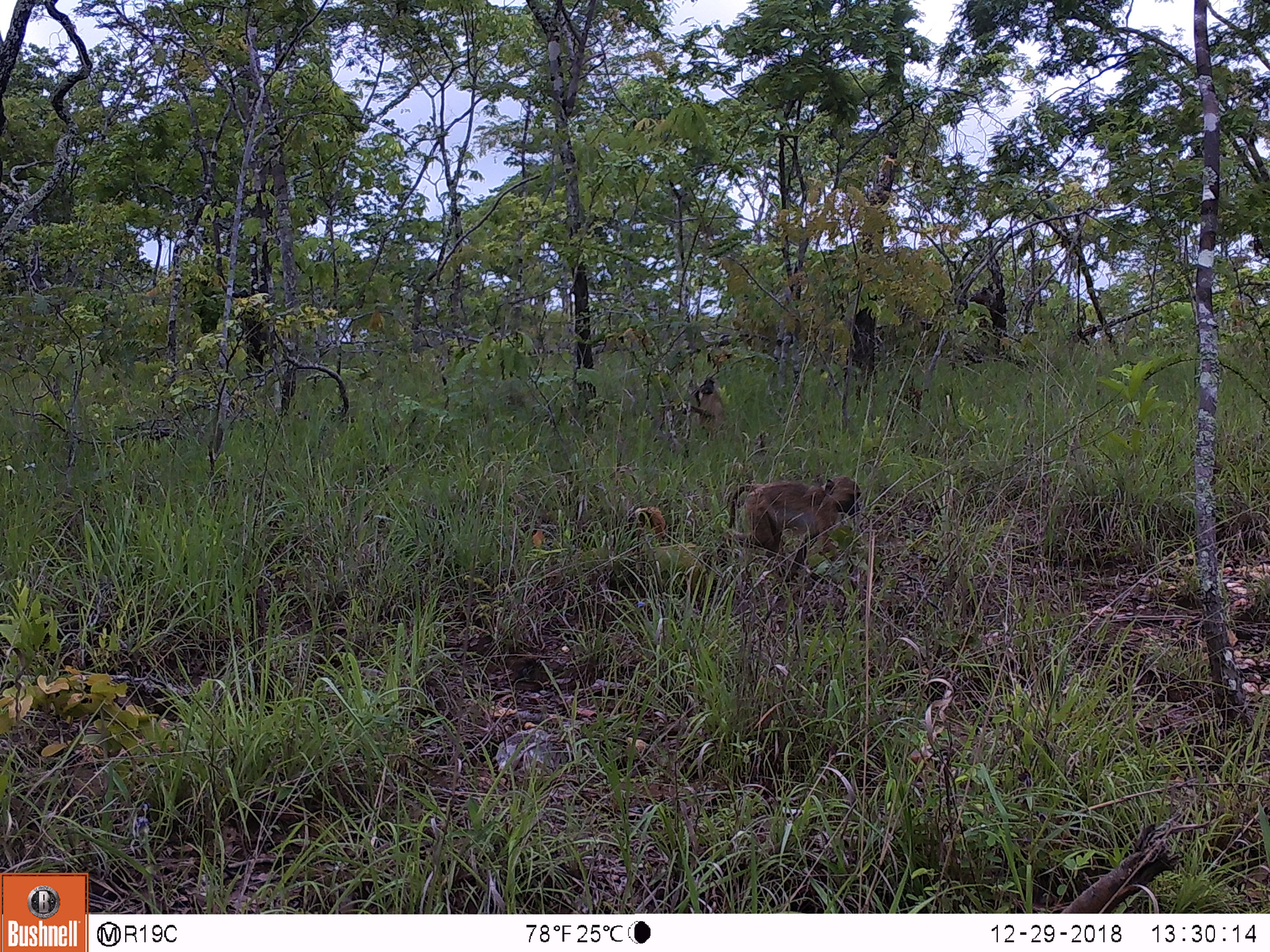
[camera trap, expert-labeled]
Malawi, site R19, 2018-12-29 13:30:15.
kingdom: Animalia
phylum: Chordata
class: Mammalia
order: Primates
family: Cercopithecidae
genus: Papio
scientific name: Papio cynocephalus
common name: yellow baboon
Yellow baboon (Papio cynocephalus), count 2.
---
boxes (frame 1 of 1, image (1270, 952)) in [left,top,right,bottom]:
yellow baboon: [708,466,892,567]; [681,356,735,448]